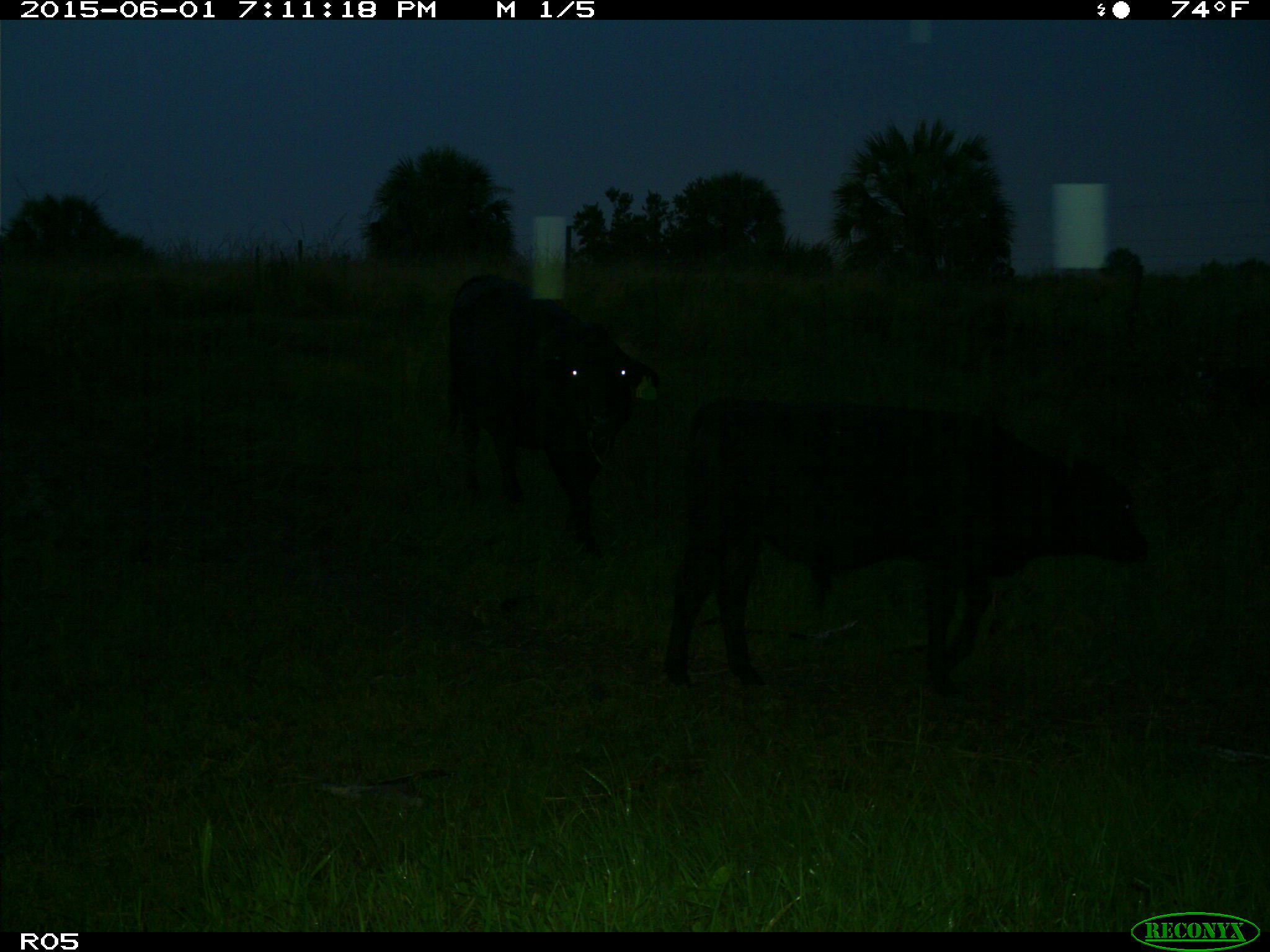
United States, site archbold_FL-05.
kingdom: Animalia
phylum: Chordata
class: Mammalia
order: Artiodactyla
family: Bovidae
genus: Bos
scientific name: Bos taurus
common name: domestic cow